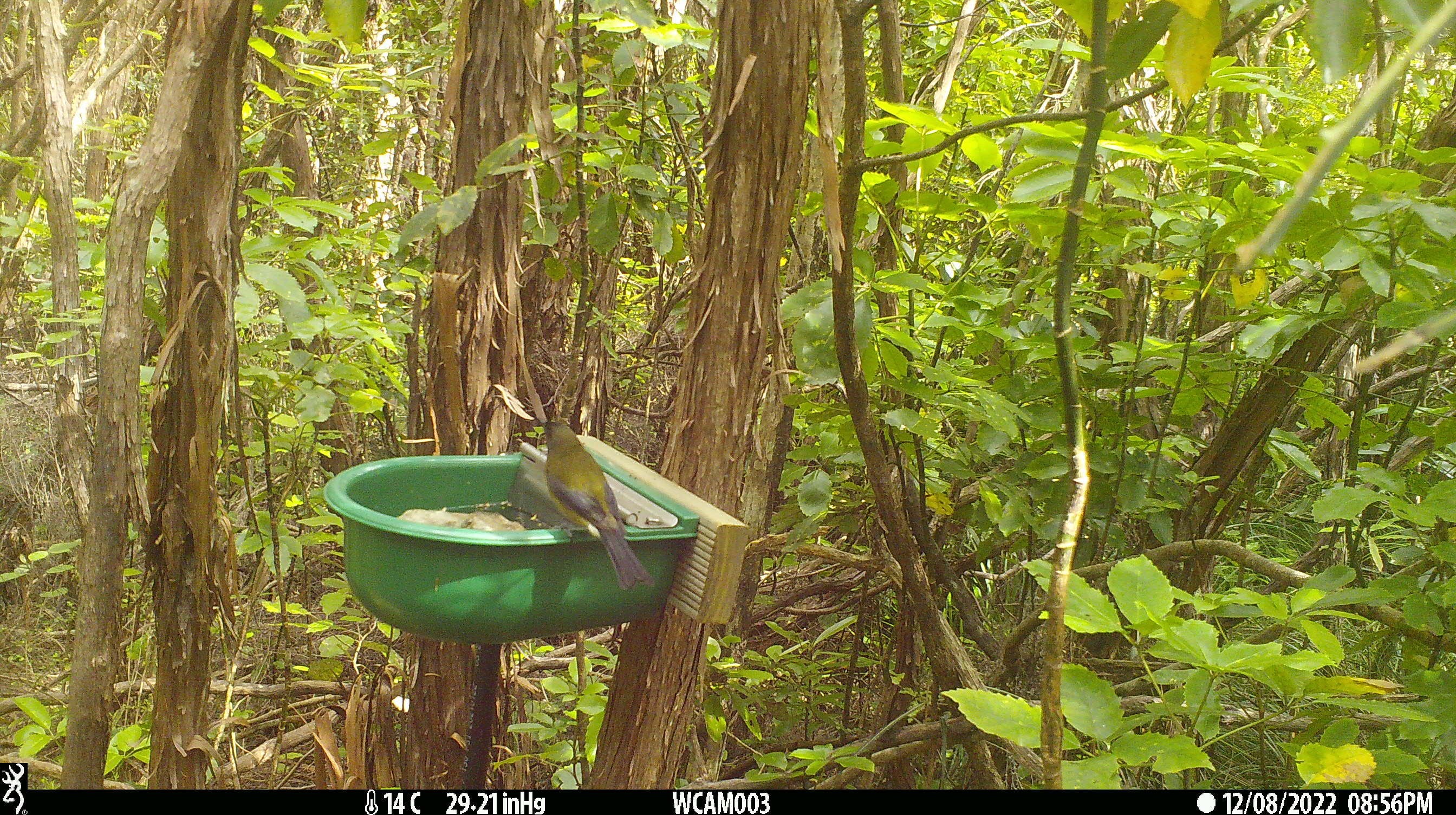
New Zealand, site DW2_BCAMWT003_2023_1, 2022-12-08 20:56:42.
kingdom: Animalia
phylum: Chordata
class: Aves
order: Passeriformes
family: Meliphagidae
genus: Anthornis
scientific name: Anthornis melanura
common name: new zealand bellbird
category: bellbird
Bellbird (new zealand bellbird) (Anthornis melanura).